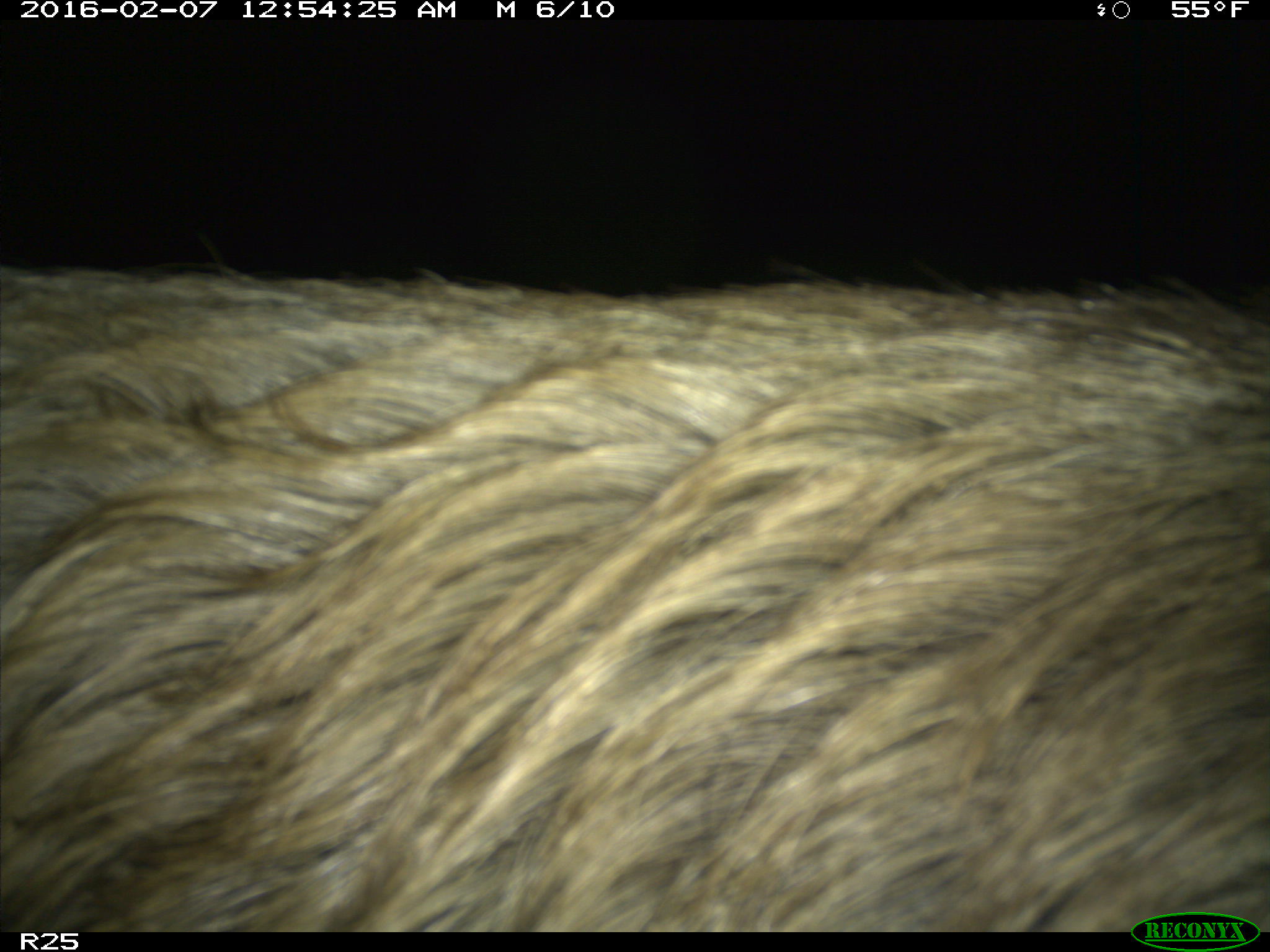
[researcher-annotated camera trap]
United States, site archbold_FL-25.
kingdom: Animalia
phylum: Chordata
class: Mammalia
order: Artiodactyla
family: Suidae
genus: Sus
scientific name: Sus scrofa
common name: wild boar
Sus scrofa (wild boar).